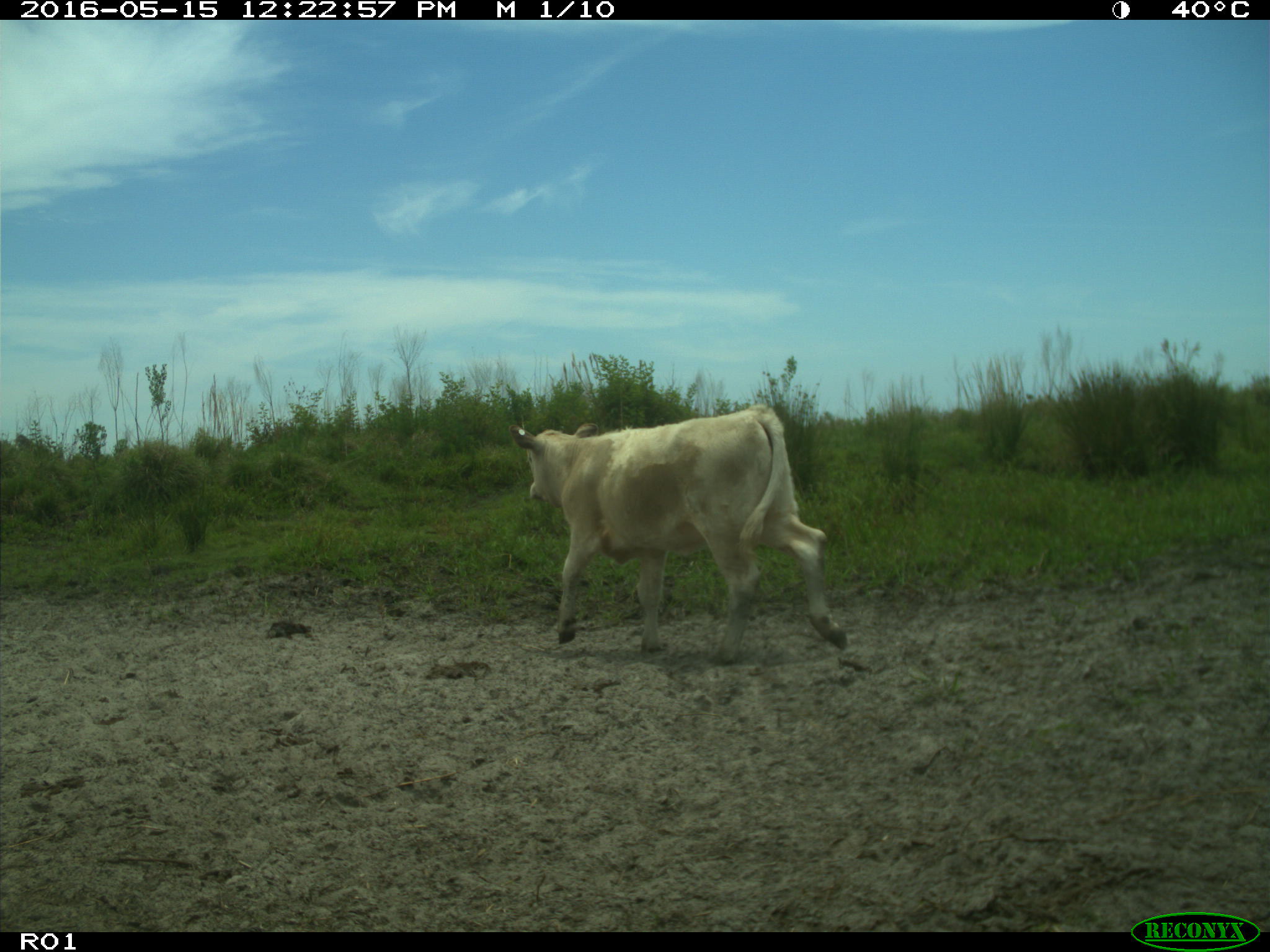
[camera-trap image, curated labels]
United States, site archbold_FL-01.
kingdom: Animalia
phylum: Chordata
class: Mammalia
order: Artiodactyla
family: Bovidae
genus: Bos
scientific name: Bos taurus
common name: domestic cow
Bos taurus (domestic cow).